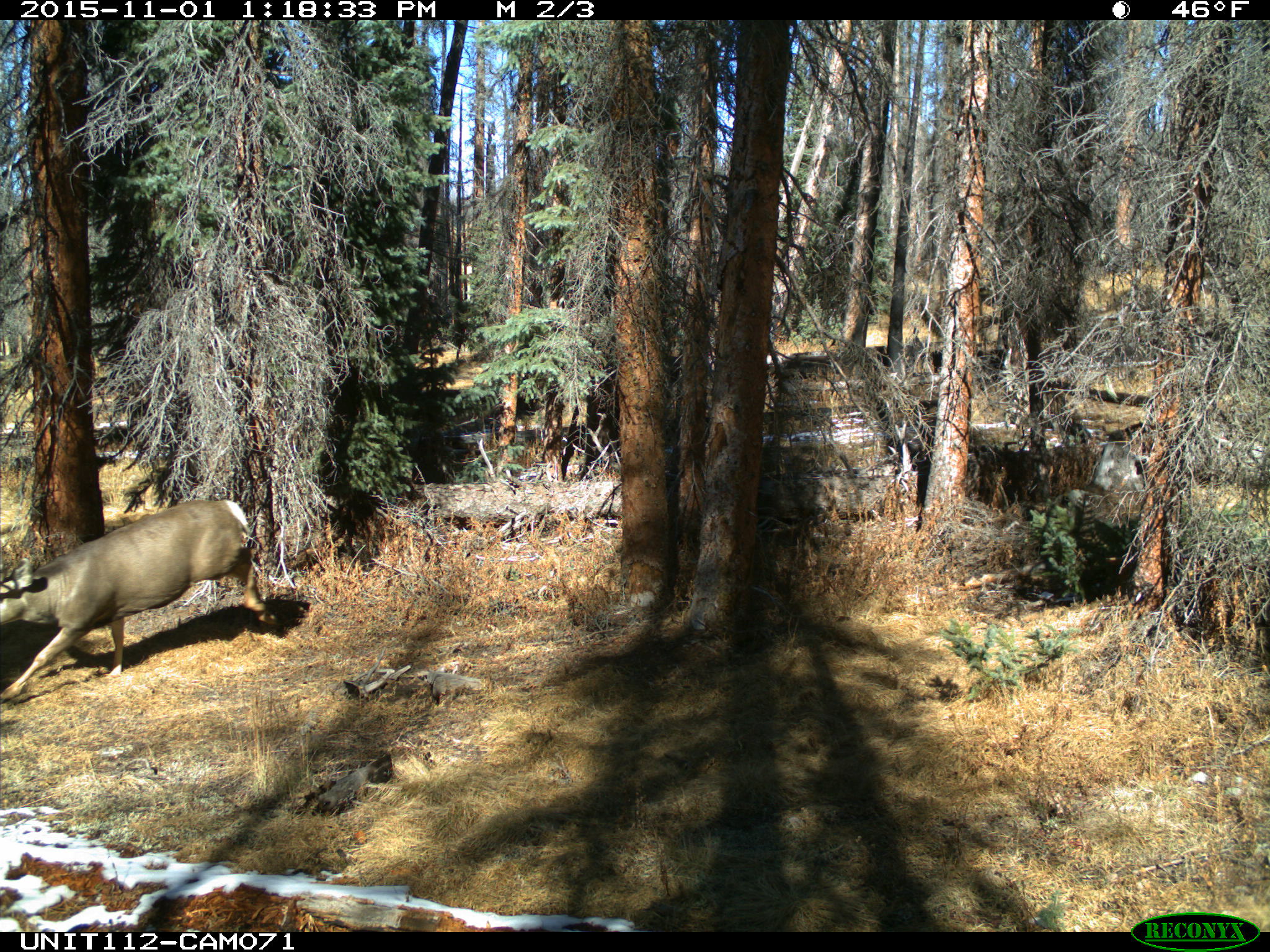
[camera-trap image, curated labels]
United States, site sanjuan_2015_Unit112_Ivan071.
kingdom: Animalia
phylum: Chordata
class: Mammalia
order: Artiodactyla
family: Cervidae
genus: Odocoileus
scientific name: Odocoileus hemionus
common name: mule deer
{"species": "Odocoileus hemionus (mule deer)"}